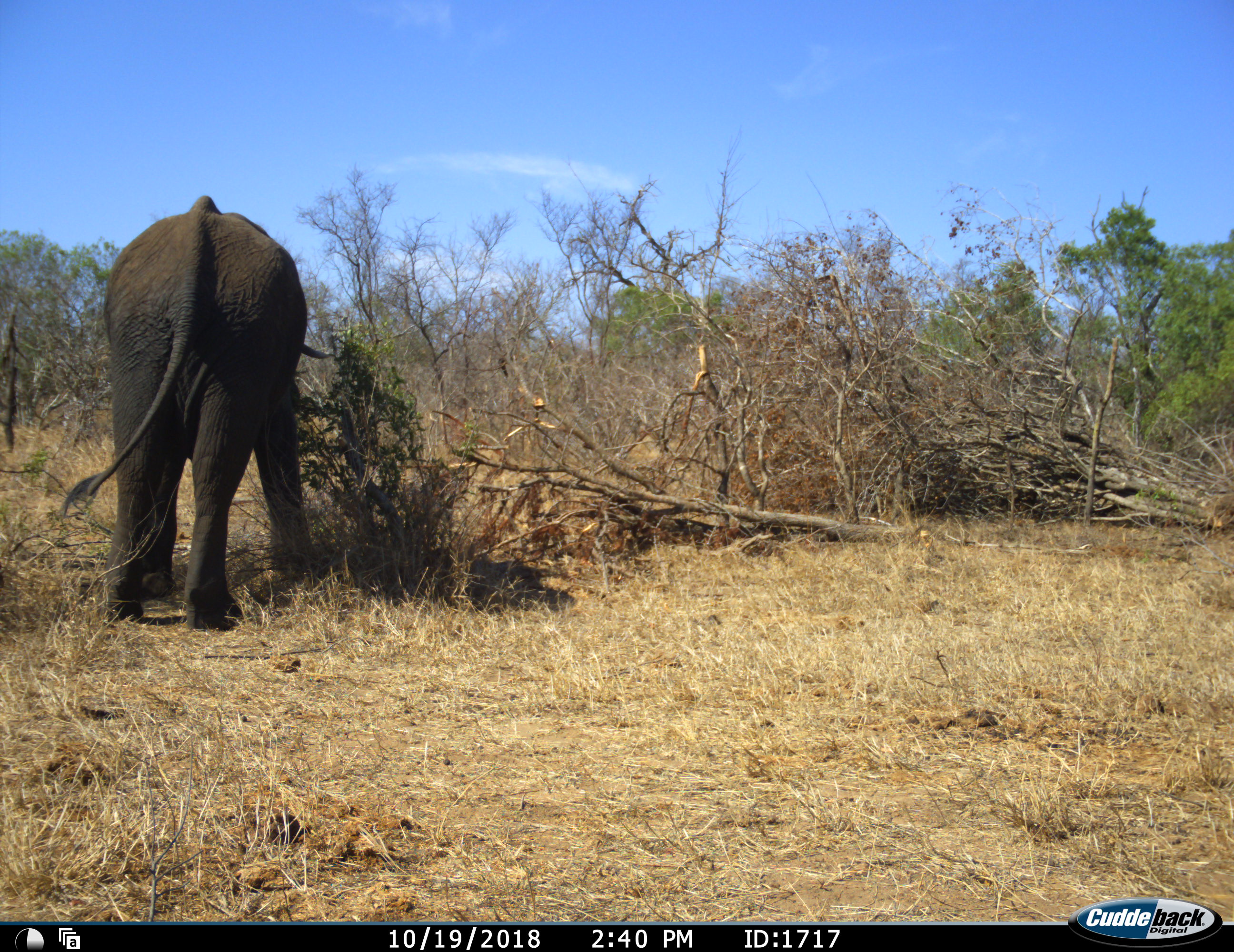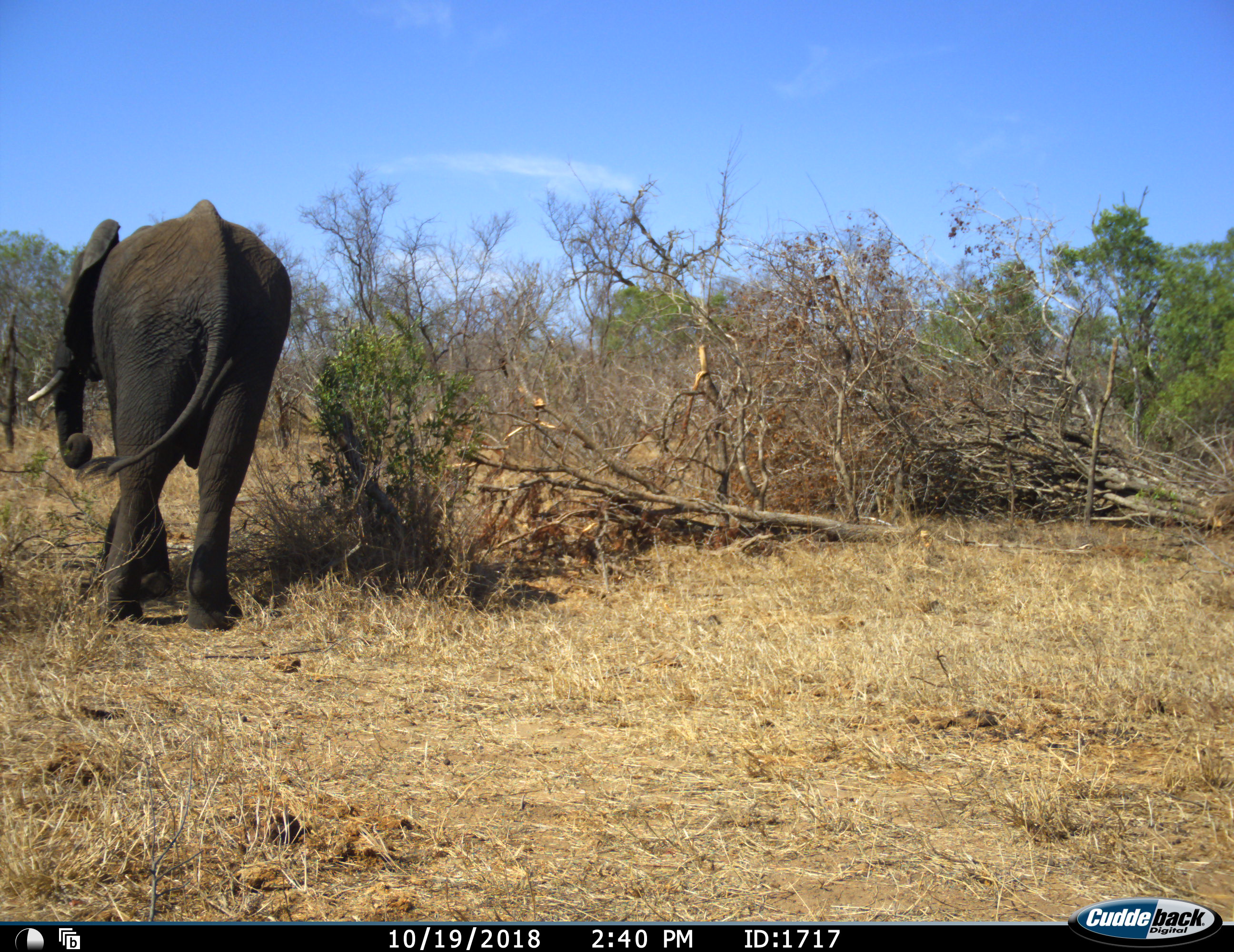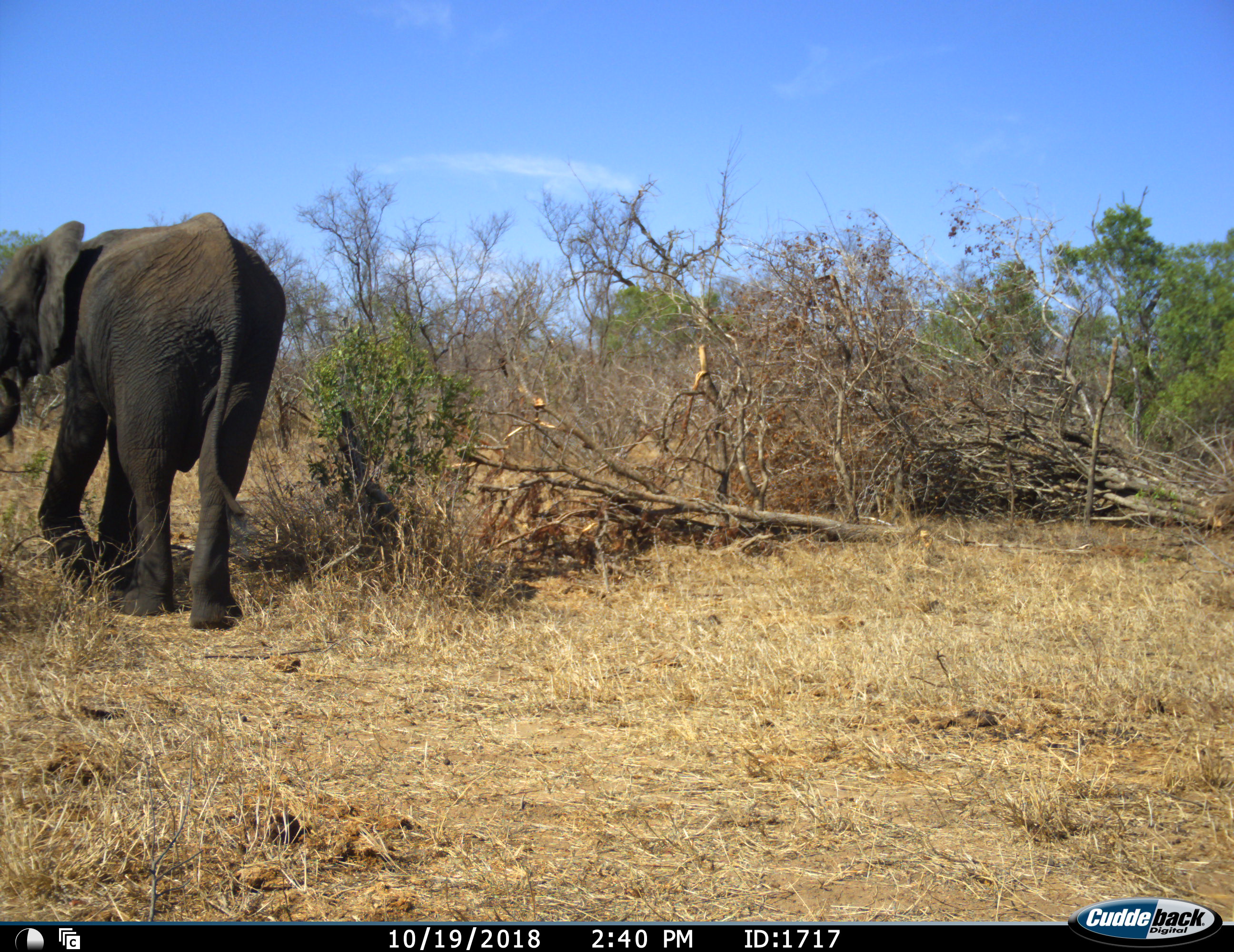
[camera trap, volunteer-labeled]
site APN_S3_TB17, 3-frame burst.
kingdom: Animalia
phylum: Chordata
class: Mammalia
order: Proboscidea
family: Elephantidae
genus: Loxodonta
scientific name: Loxodonta africana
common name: african bush elephant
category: elephant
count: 1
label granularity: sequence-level